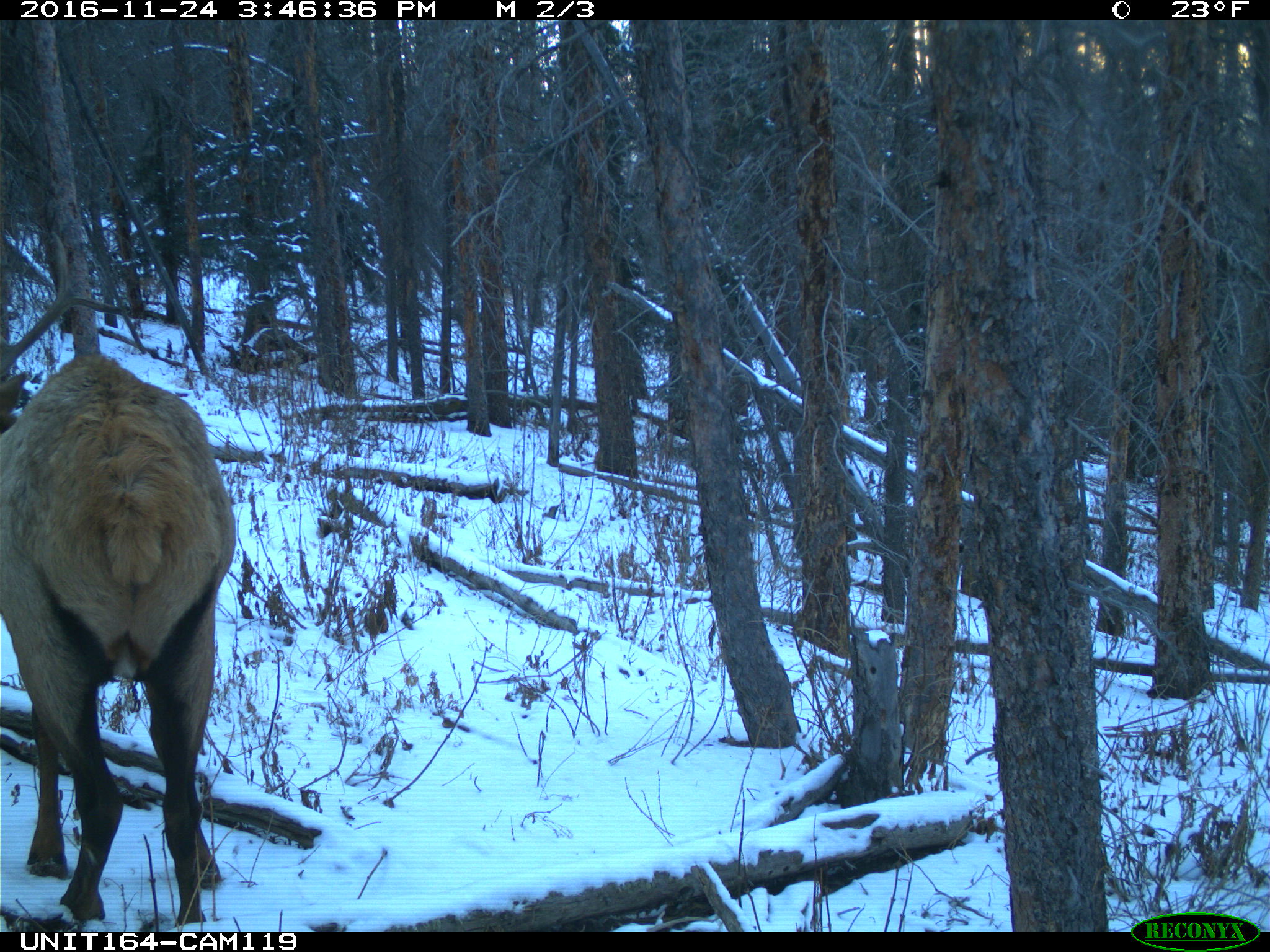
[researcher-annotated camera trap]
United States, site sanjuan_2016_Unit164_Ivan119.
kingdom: Animalia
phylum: Chordata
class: Mammalia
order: Artiodactyla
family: Cervidae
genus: Cervus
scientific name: Cervus elaphus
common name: red deer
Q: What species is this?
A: Cervus elaphus (red deer).